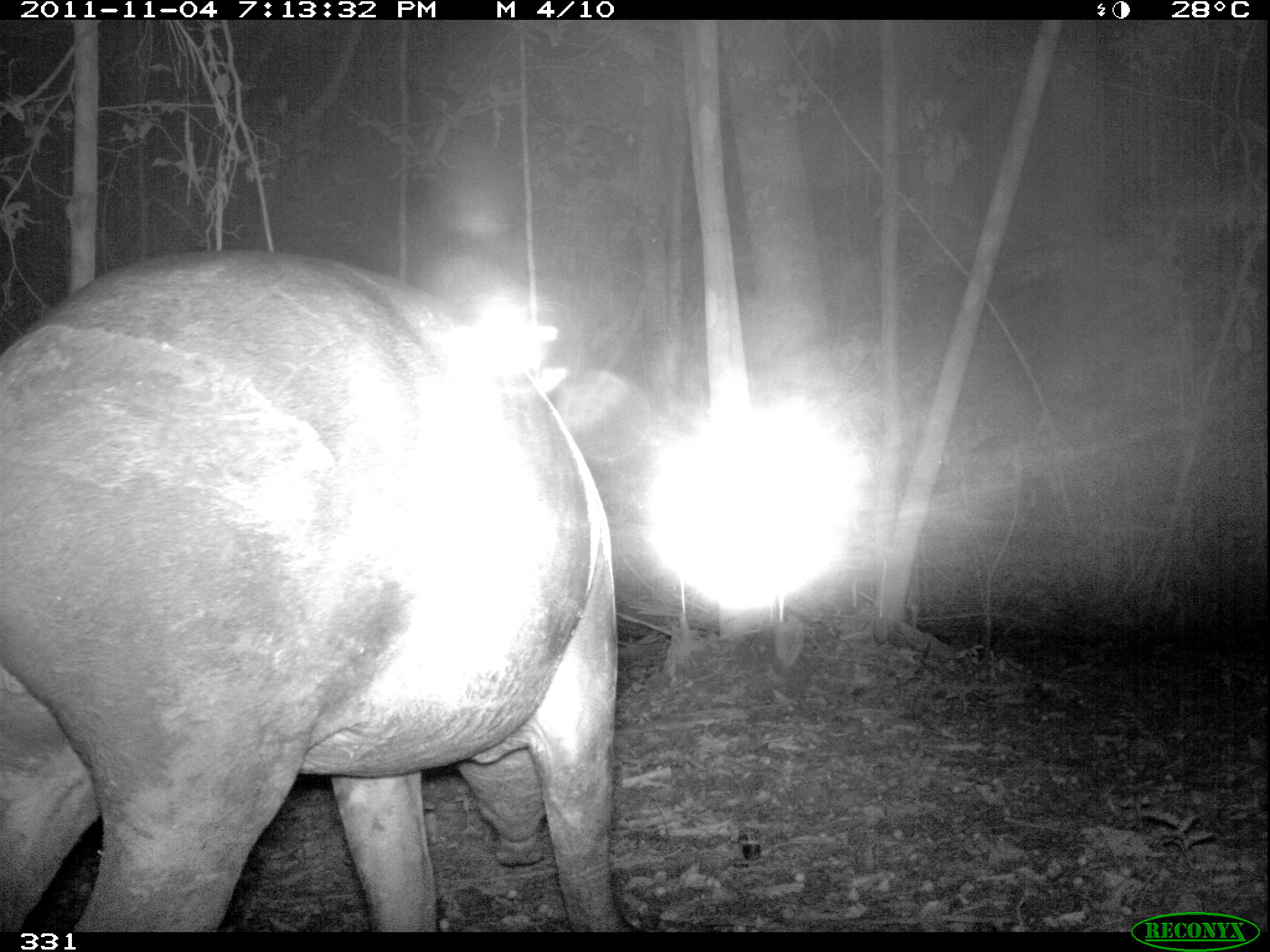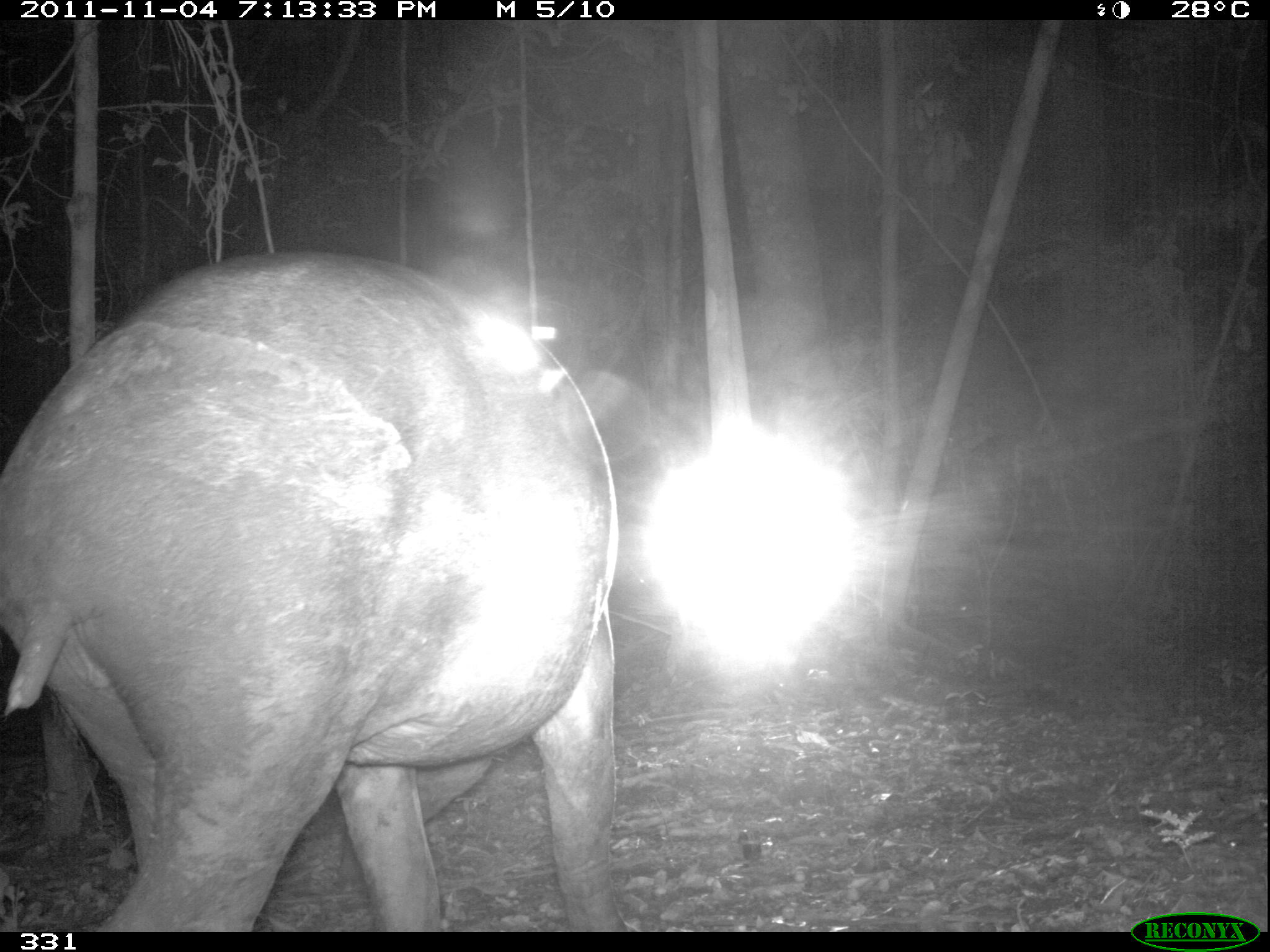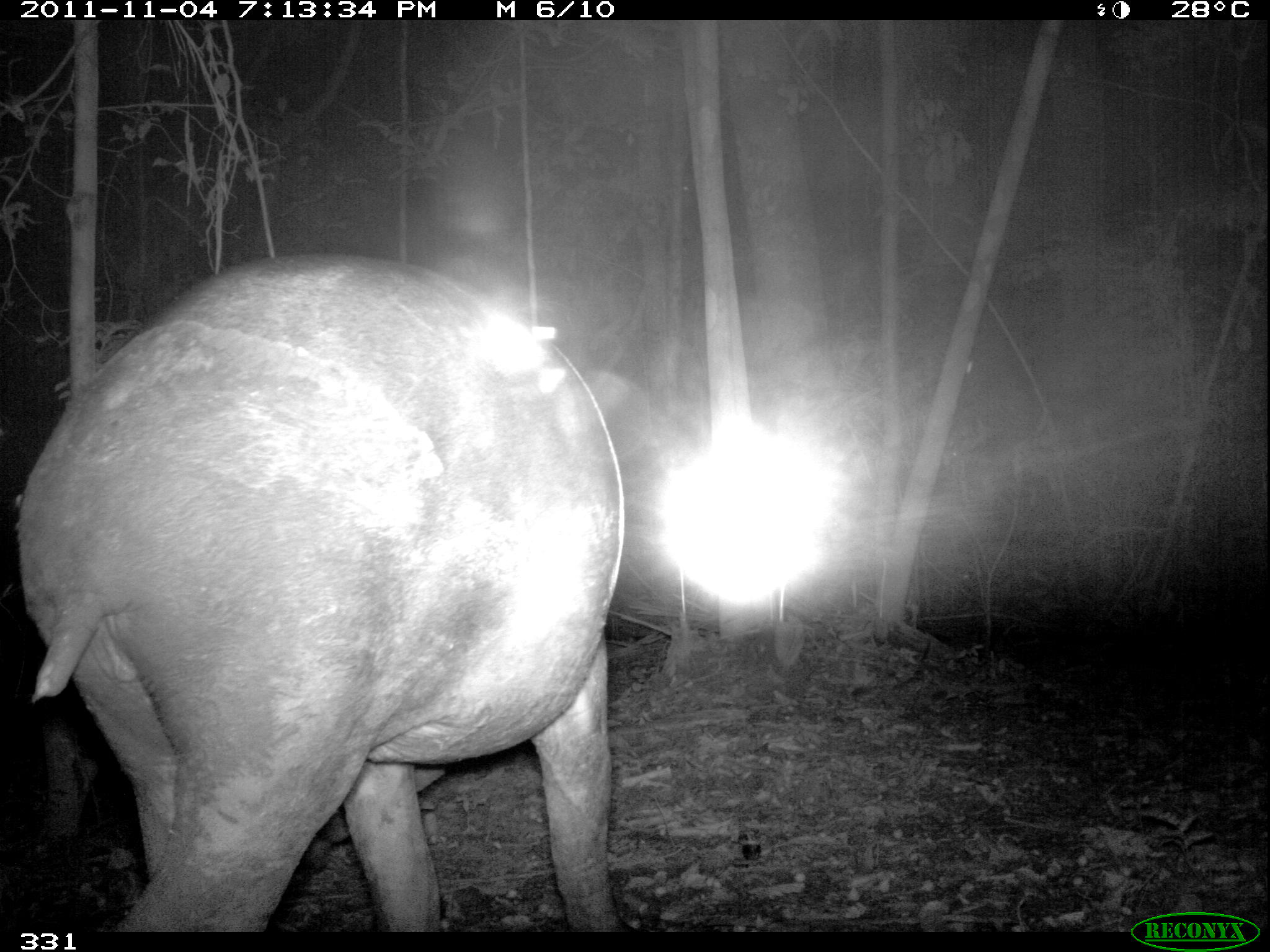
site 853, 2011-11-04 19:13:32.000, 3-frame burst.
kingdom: Animalia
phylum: Chordata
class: Mammalia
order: Perissodactyla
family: Tapiridae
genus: Tapirus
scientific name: Tapirus terrestris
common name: south american tapir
Tapirus terrestris (south american tapir).